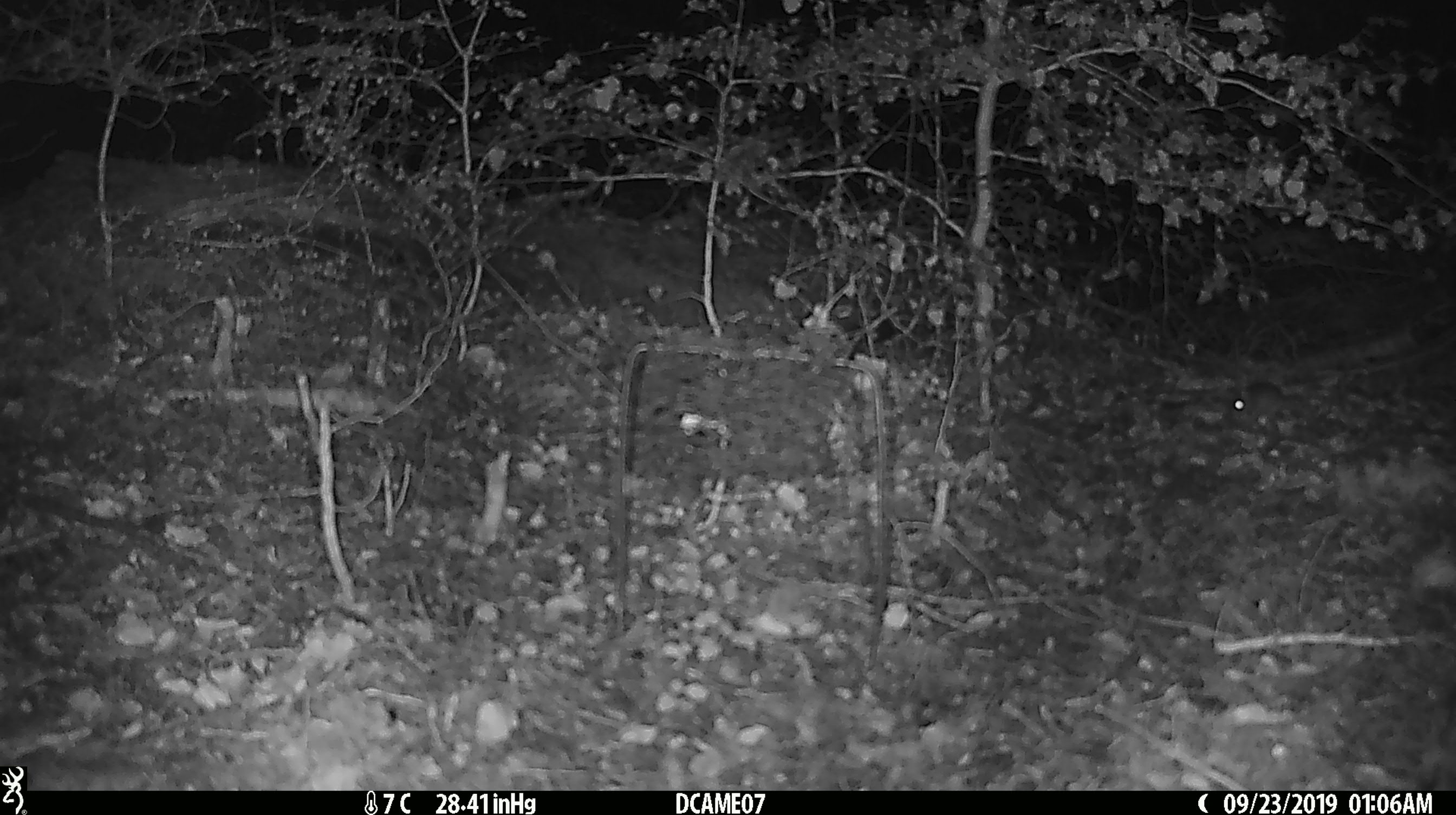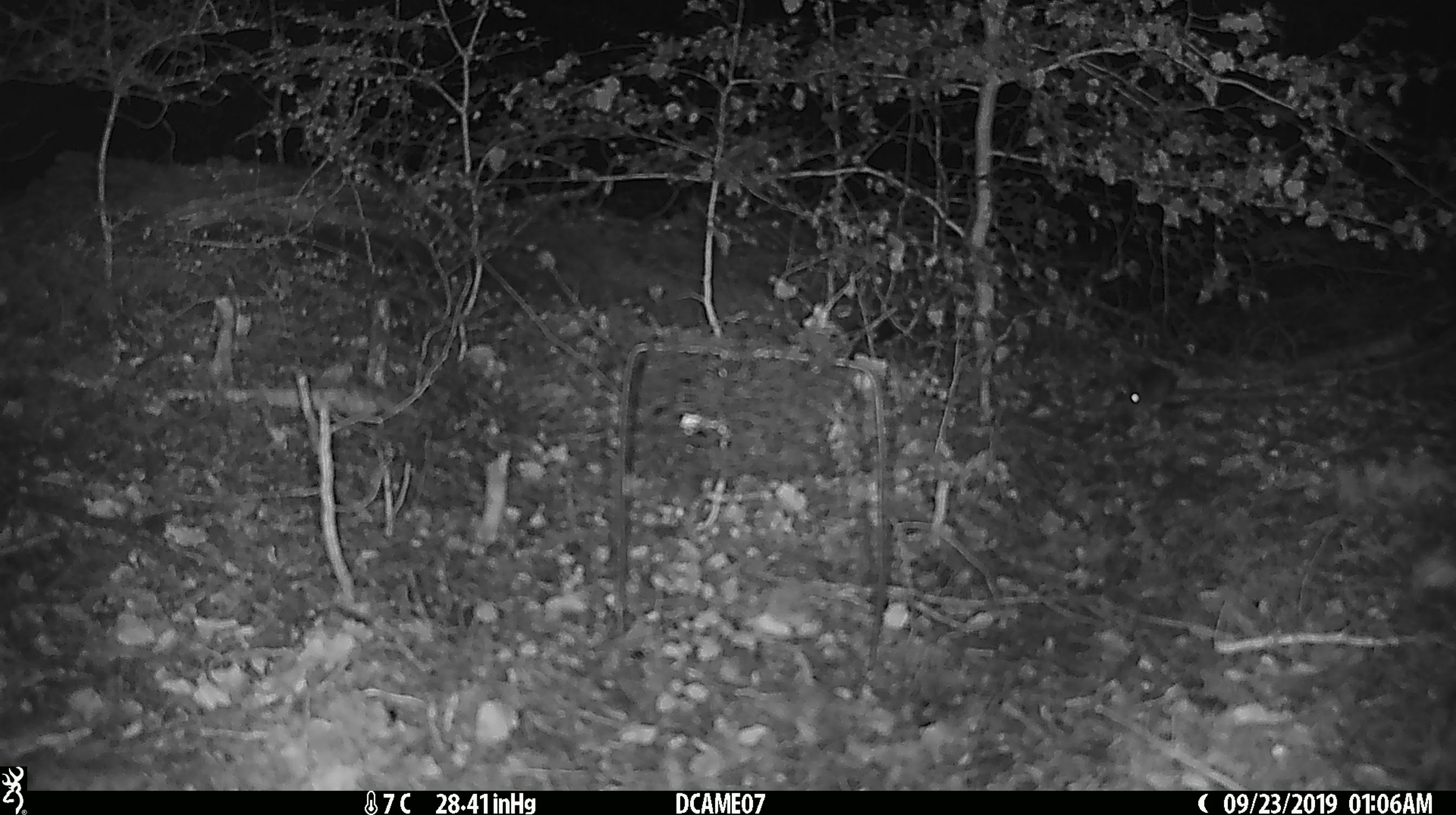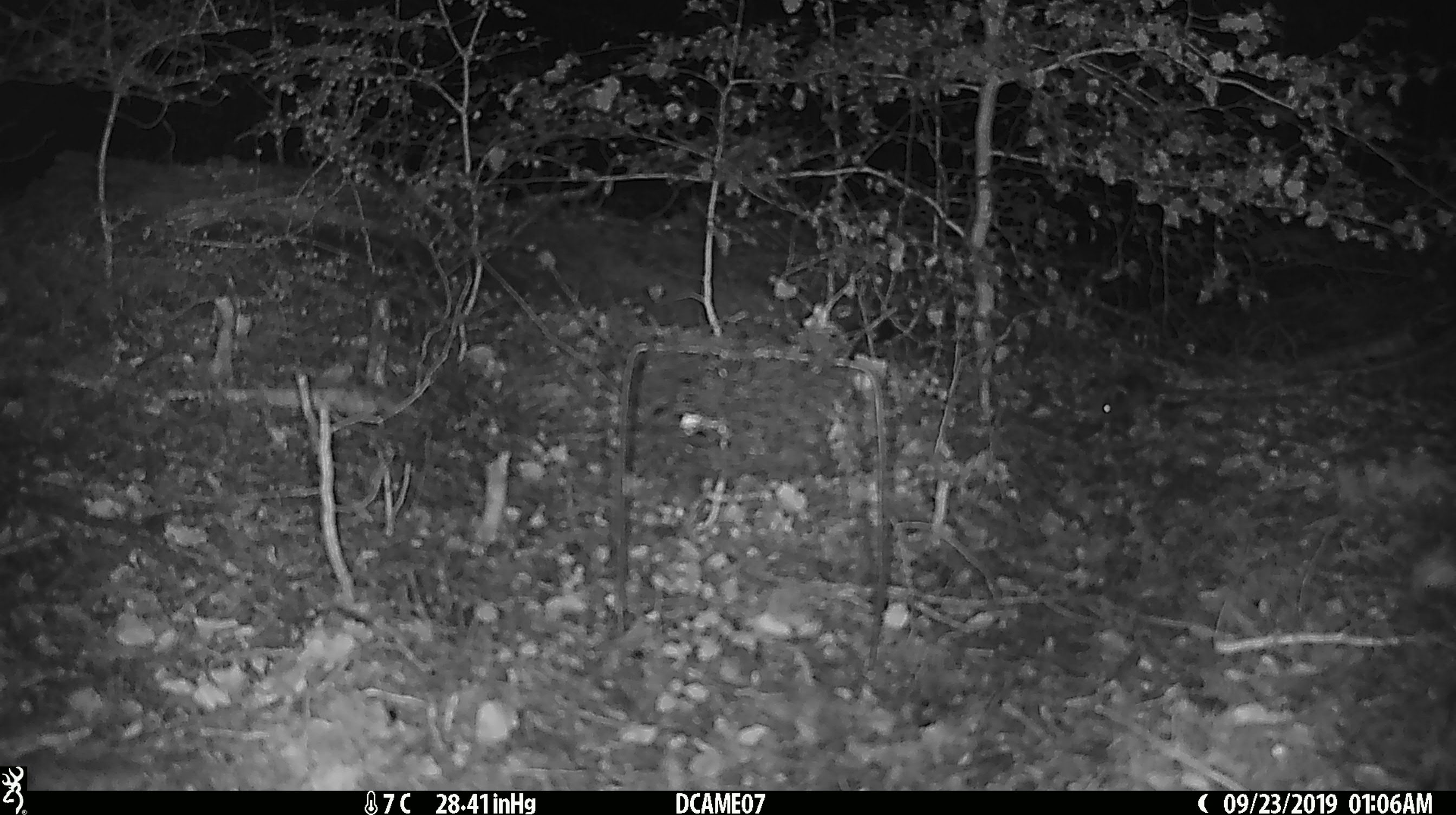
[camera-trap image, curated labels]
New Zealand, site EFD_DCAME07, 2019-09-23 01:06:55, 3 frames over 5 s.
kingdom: Animalia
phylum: Chordata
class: Mammalia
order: Rodentia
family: Muridae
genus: Mus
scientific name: Mus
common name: mouse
Mouse (Mus).